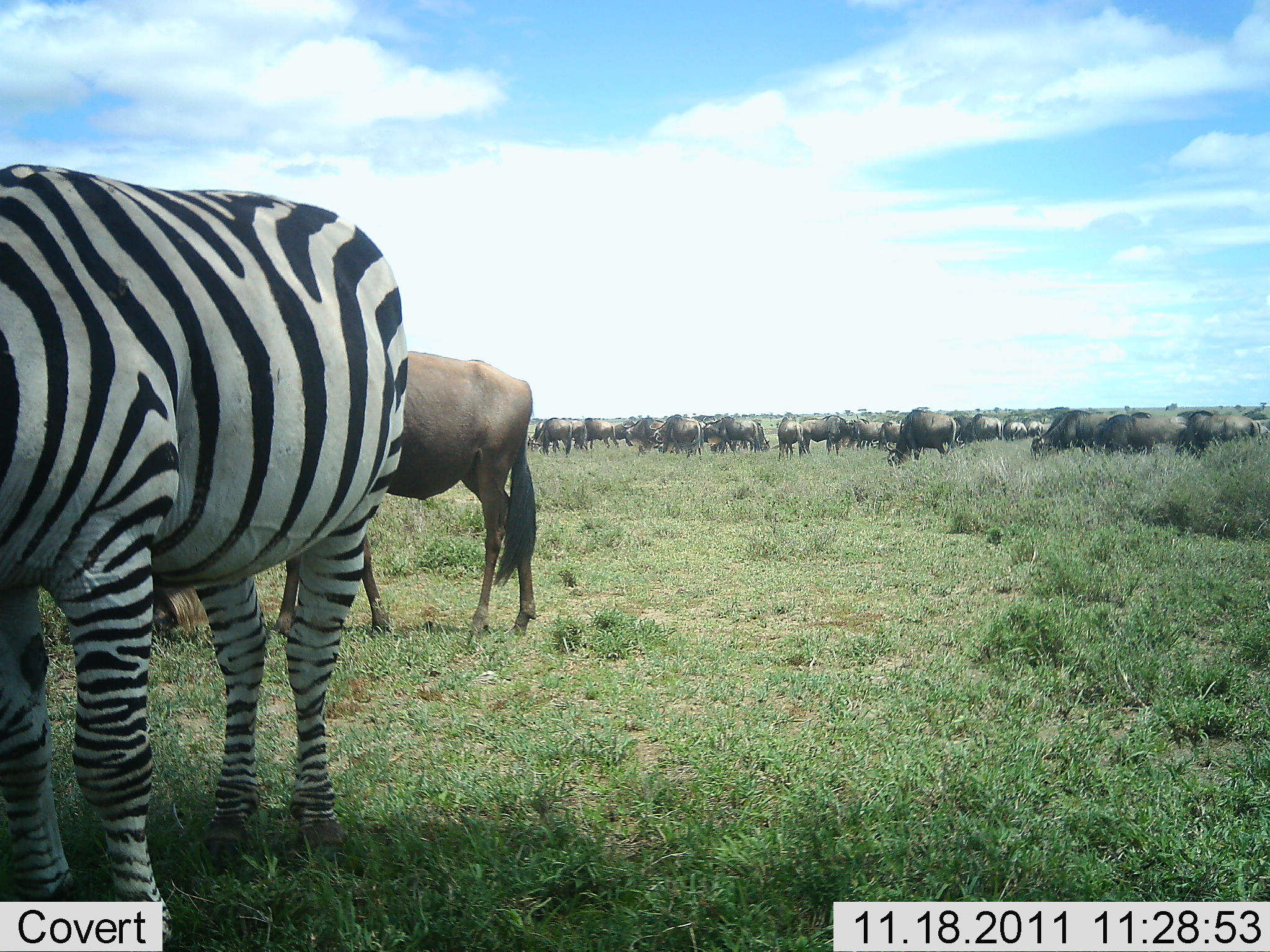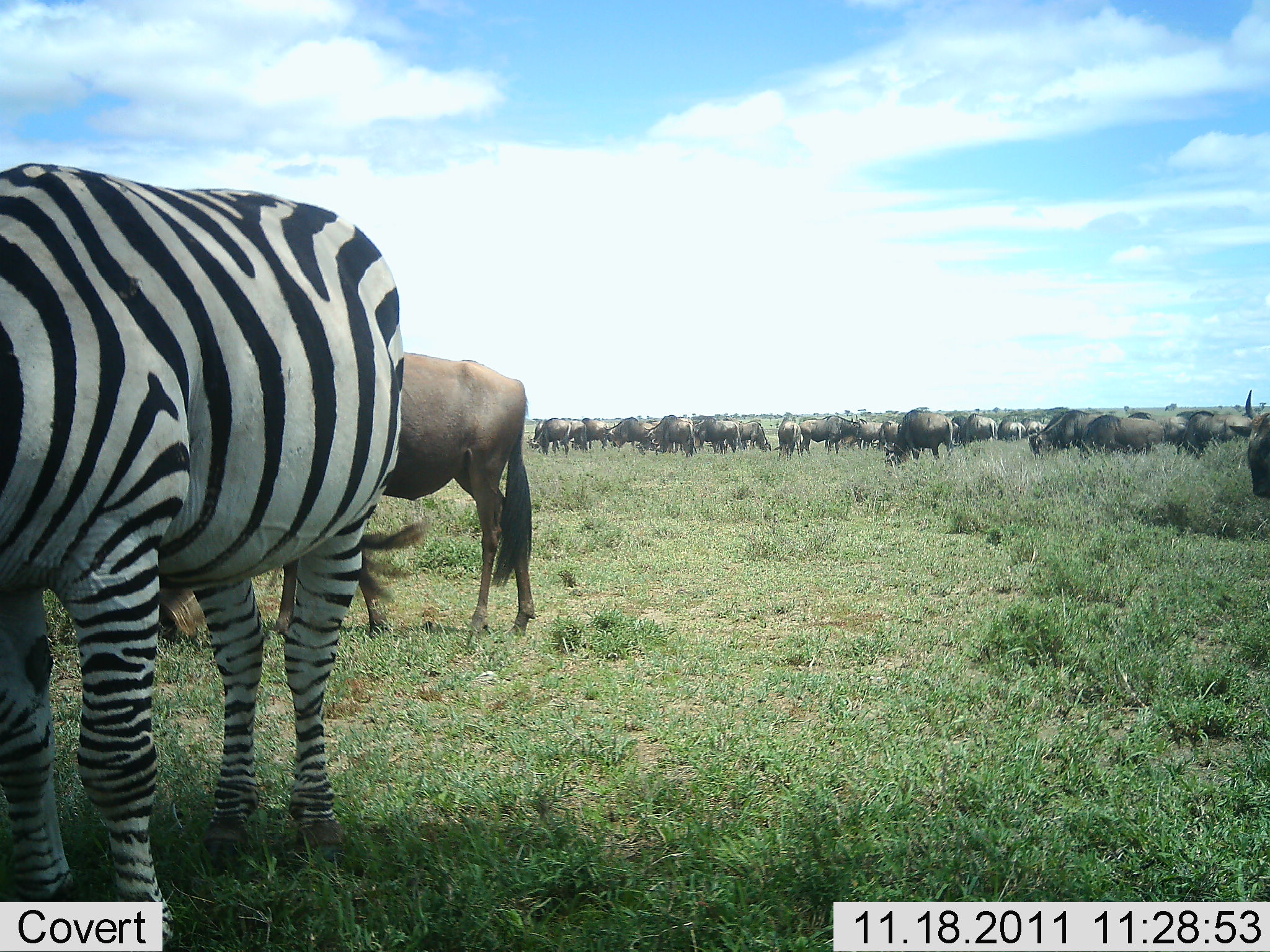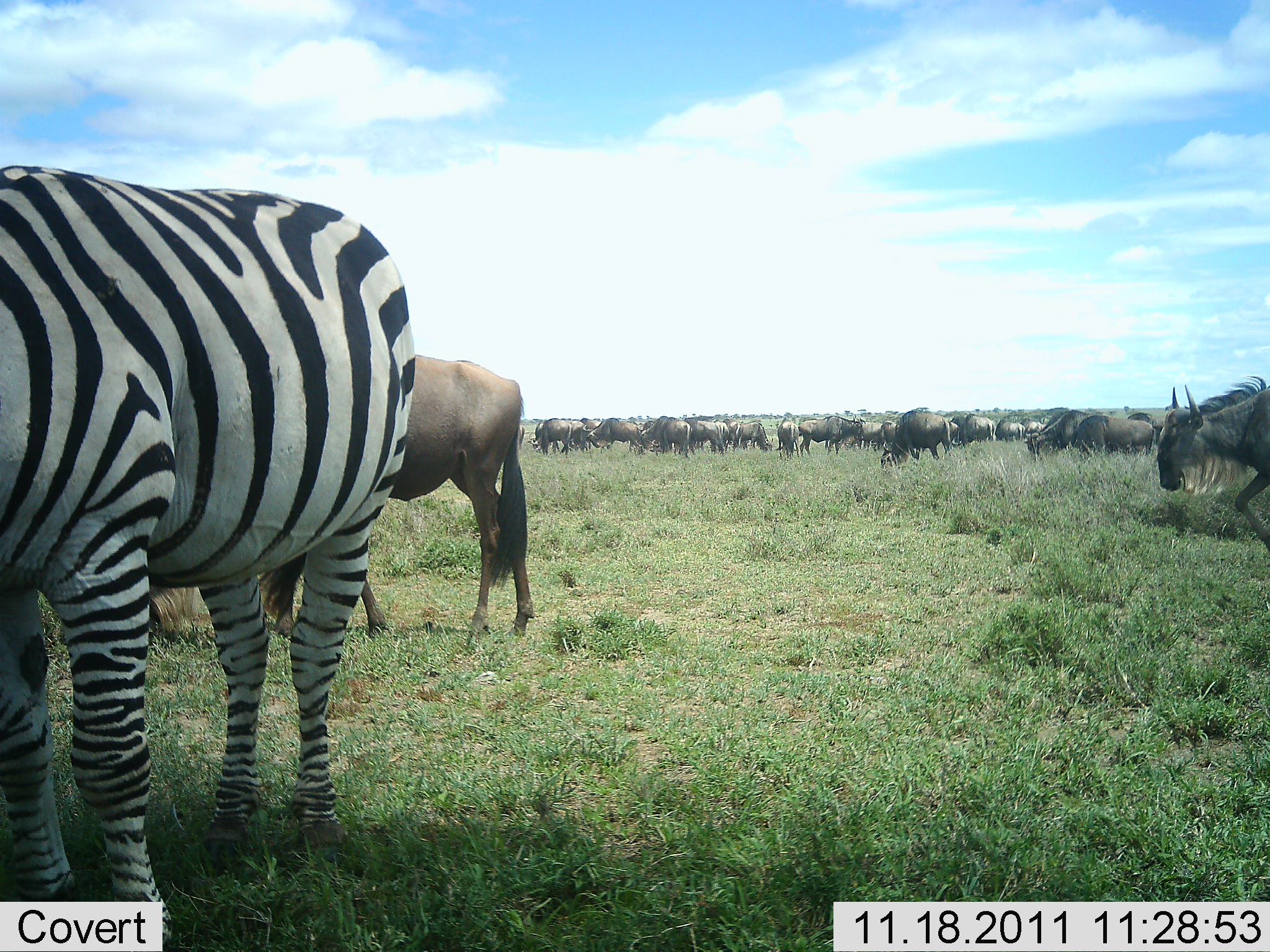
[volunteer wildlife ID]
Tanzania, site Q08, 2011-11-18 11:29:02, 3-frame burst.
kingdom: Animalia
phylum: Chordata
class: Mammalia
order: Artiodactyla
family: Bovidae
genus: Connochaetes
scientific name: Connochaetes taurinus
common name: blue wildebeest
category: wildebeest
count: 11-50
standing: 54%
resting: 31%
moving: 46%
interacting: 0%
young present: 0%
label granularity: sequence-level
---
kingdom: Animalia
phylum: Chordata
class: Mammalia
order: Perissodactyla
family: Equidae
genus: Equus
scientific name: Equus quagga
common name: plains zebra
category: zebra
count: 1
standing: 80%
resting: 0%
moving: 0%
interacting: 0%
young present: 0%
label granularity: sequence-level